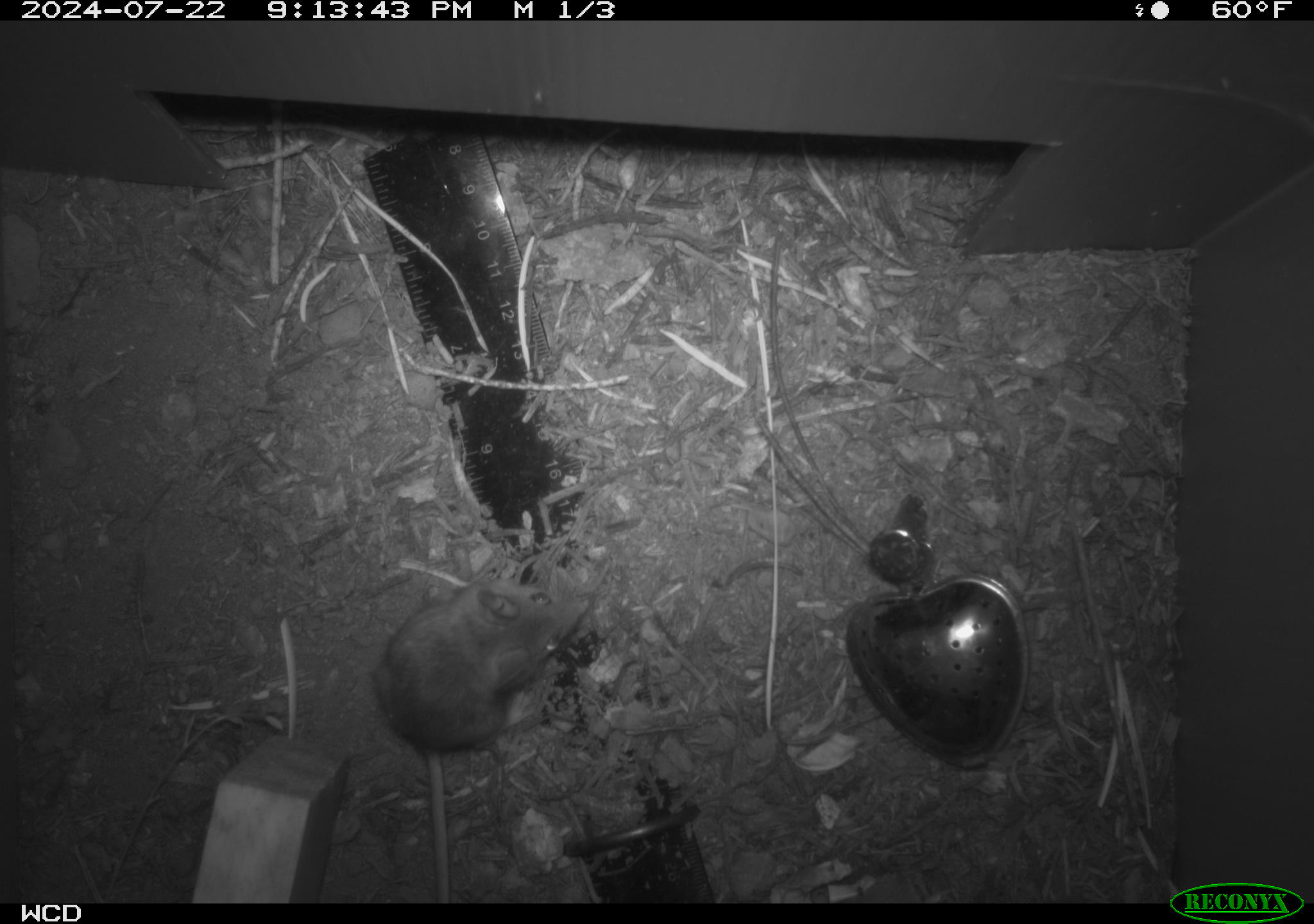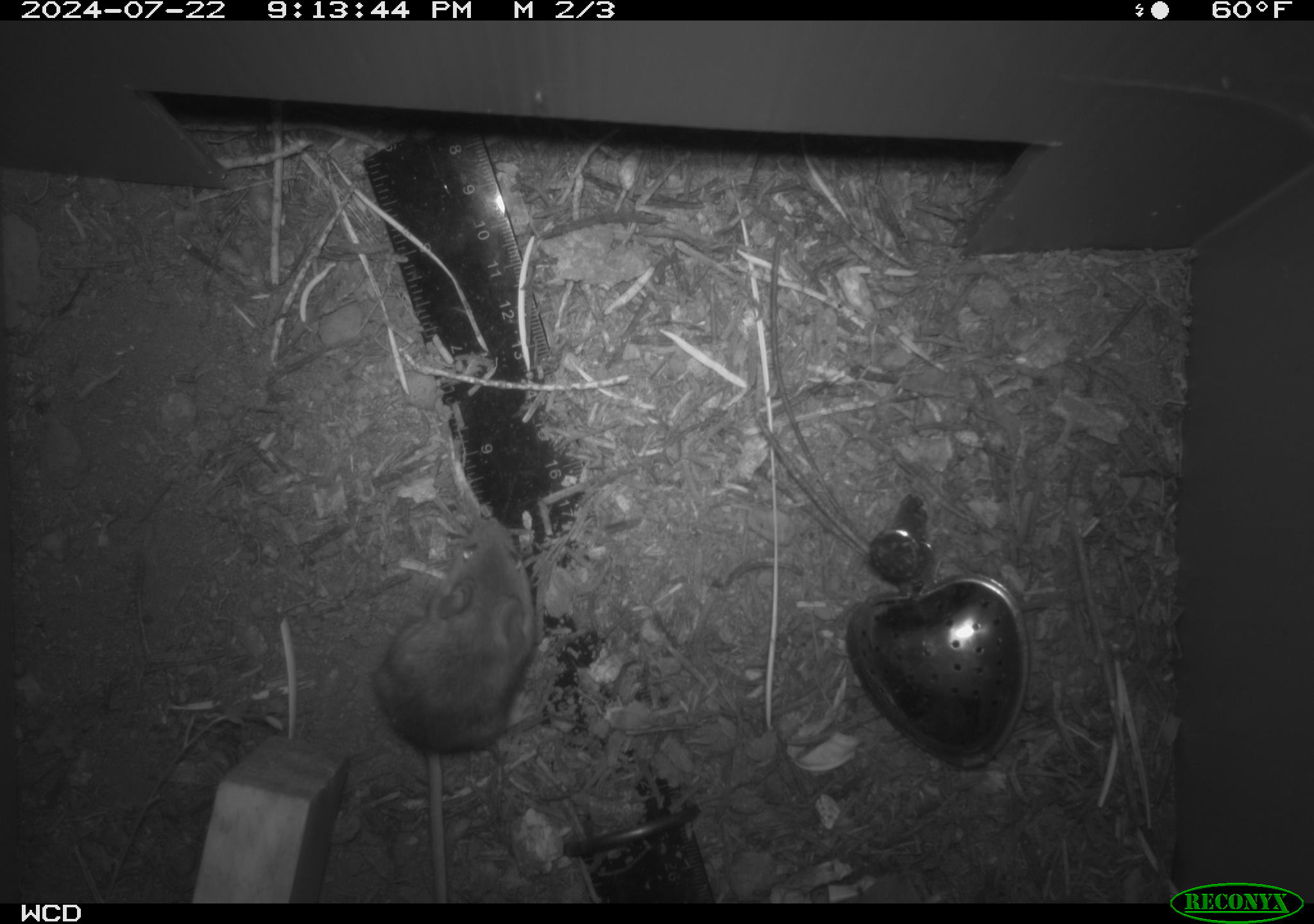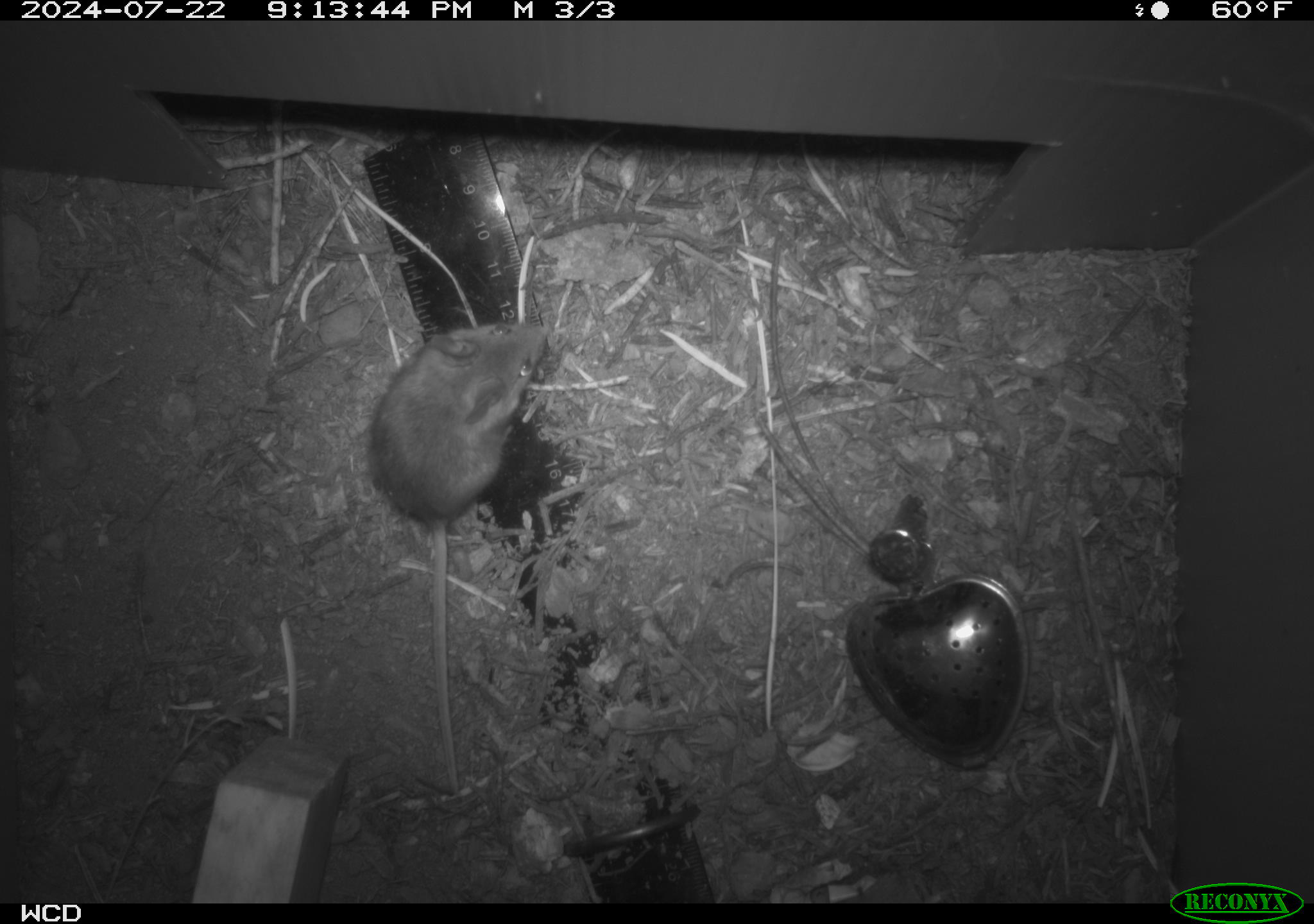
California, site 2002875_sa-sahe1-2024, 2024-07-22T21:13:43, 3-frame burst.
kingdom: Animalia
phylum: Chordata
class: Mammalia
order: Rodentia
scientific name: Rodentia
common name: mouse species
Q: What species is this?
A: Mouse species (Rodentia).